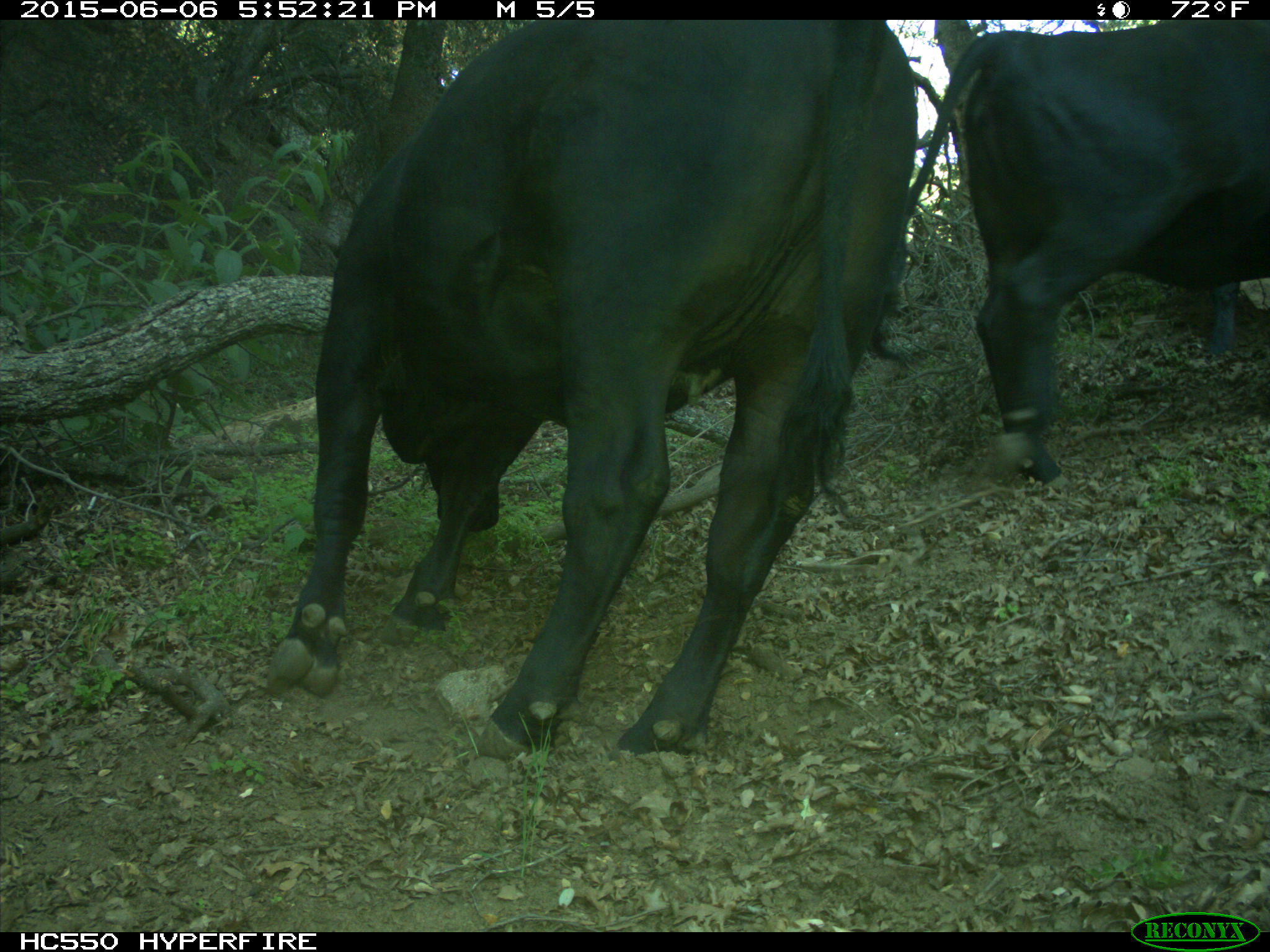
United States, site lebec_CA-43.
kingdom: Animalia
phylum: Chordata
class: Mammalia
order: Artiodactyla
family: Bovidae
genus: Bos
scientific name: Bos taurus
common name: domestic cow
Bos taurus (domestic cow).